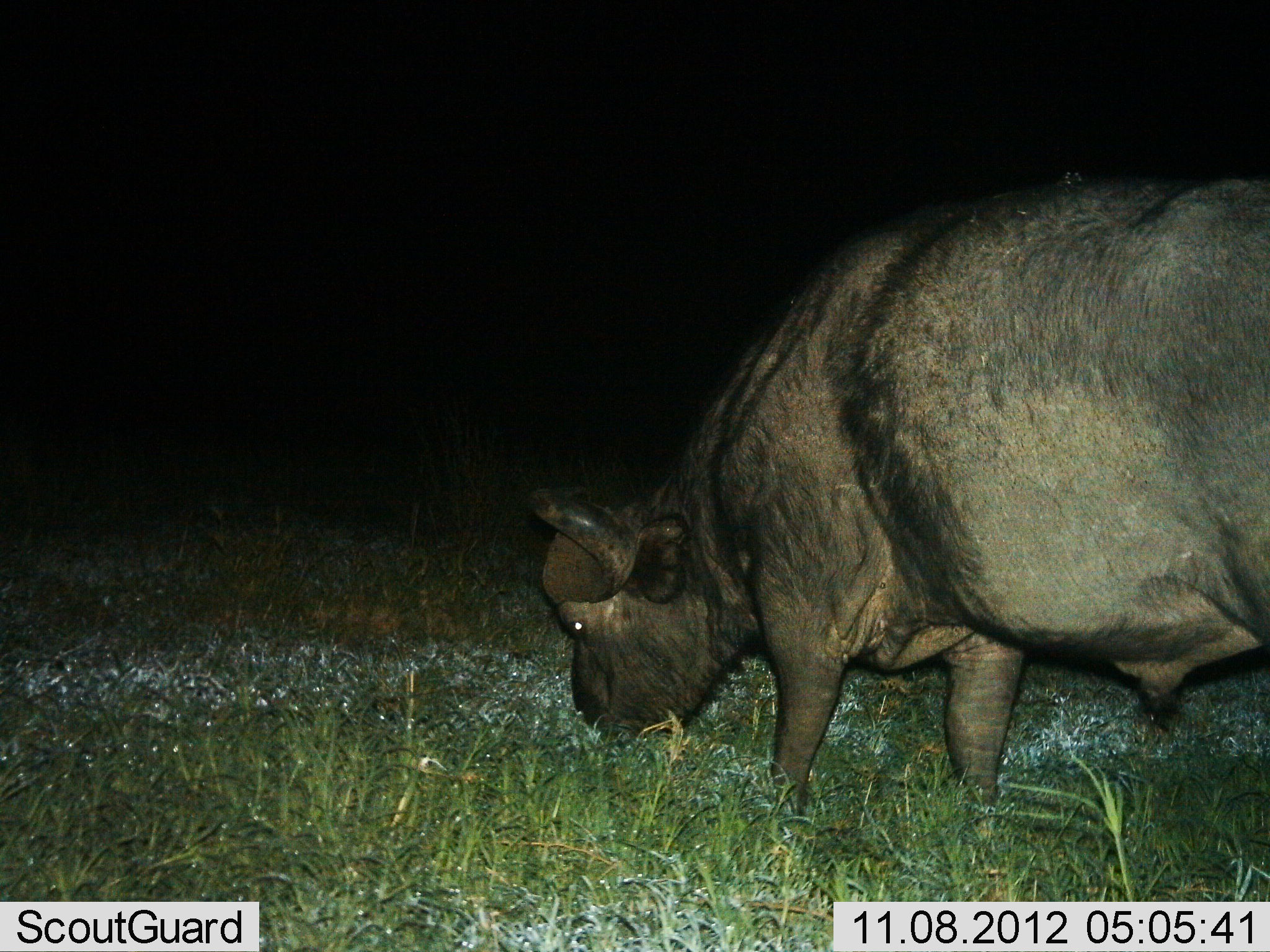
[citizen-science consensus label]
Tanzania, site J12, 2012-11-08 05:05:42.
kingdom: Animalia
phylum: Chordata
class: Mammalia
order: Artiodactyla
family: Bovidae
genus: Syncerus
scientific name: Syncerus caffer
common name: cape buffalo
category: buffalo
Buffalo (cape buffalo) (Syncerus caffer), count 1. Behavior (volunteer vote fractions): standing 0%, resting 0%, moving 10%, interacting 0%. Young present (vote fraction): 0%. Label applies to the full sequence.